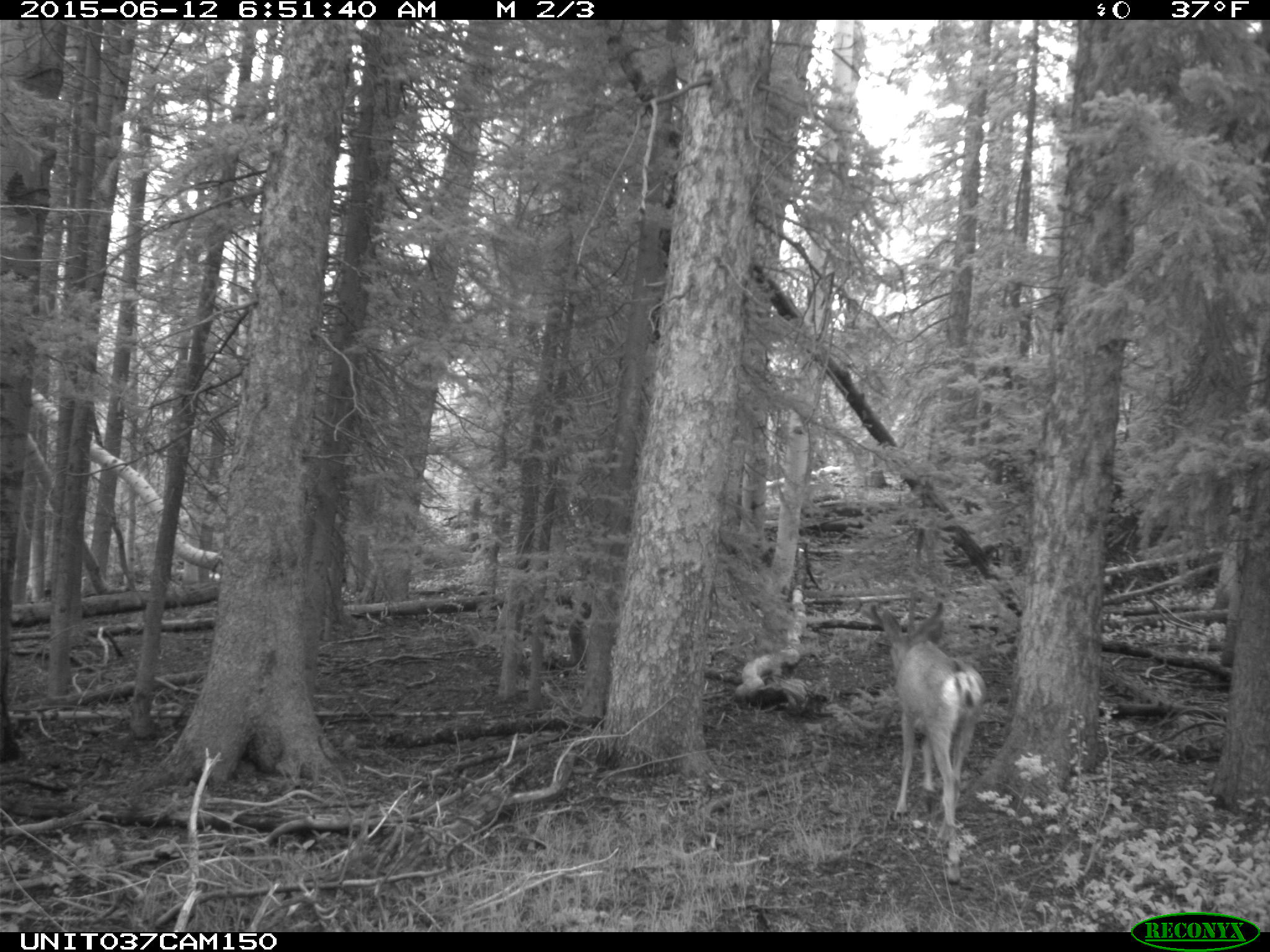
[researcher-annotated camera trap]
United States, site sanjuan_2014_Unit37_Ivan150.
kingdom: Animalia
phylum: Chordata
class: Mammalia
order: Artiodactyla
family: Cervidae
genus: Odocoileus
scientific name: Odocoileus hemionus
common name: mule deer